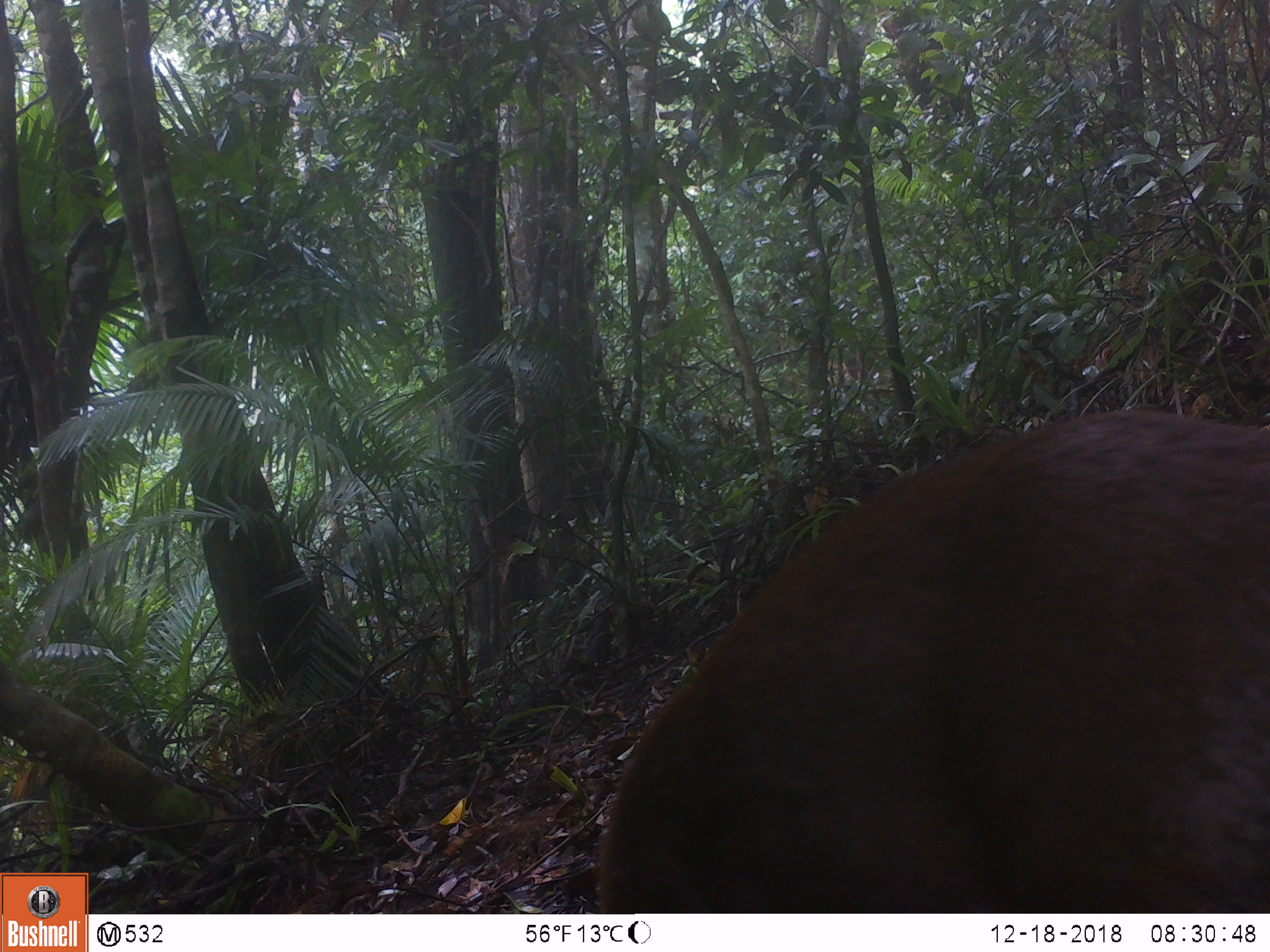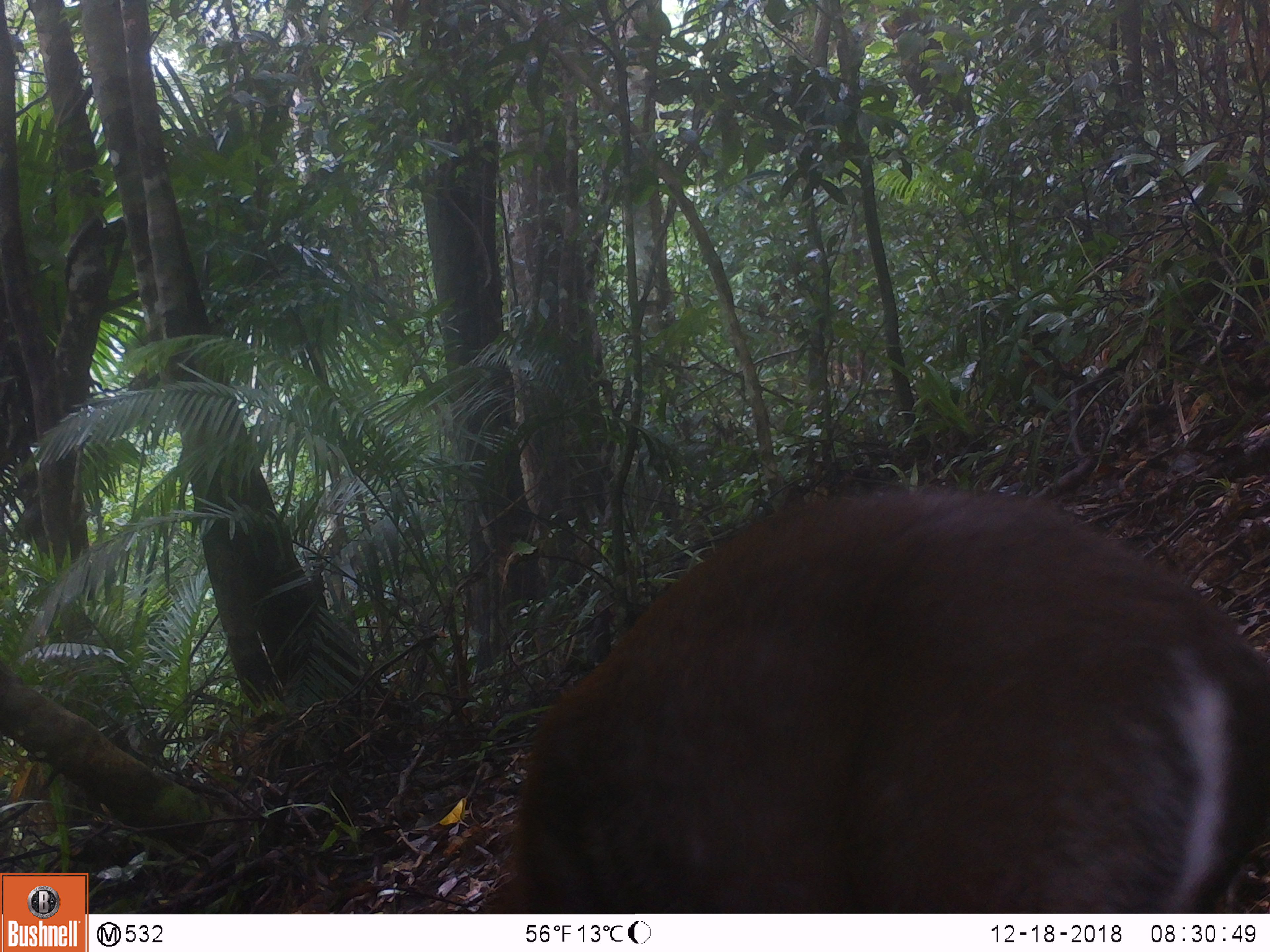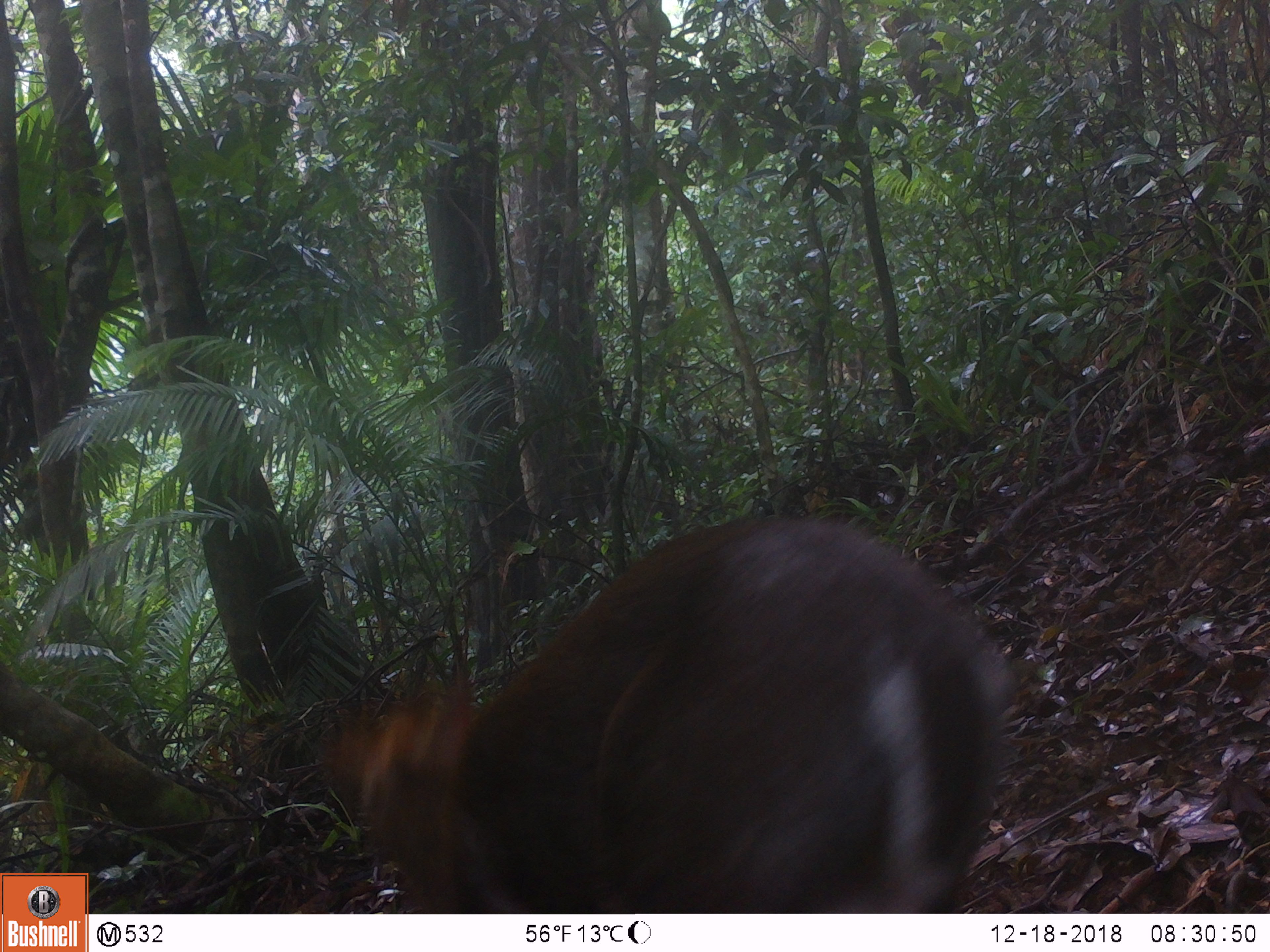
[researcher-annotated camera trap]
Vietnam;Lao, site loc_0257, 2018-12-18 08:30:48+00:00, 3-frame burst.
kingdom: Animalia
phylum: Chordata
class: Mammalia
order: Artiodactyla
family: Cervidae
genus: Muntiacus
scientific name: Muntiacus rooseveltorum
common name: roosevelt's muntjac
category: roosevelts muntjac group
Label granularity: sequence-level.